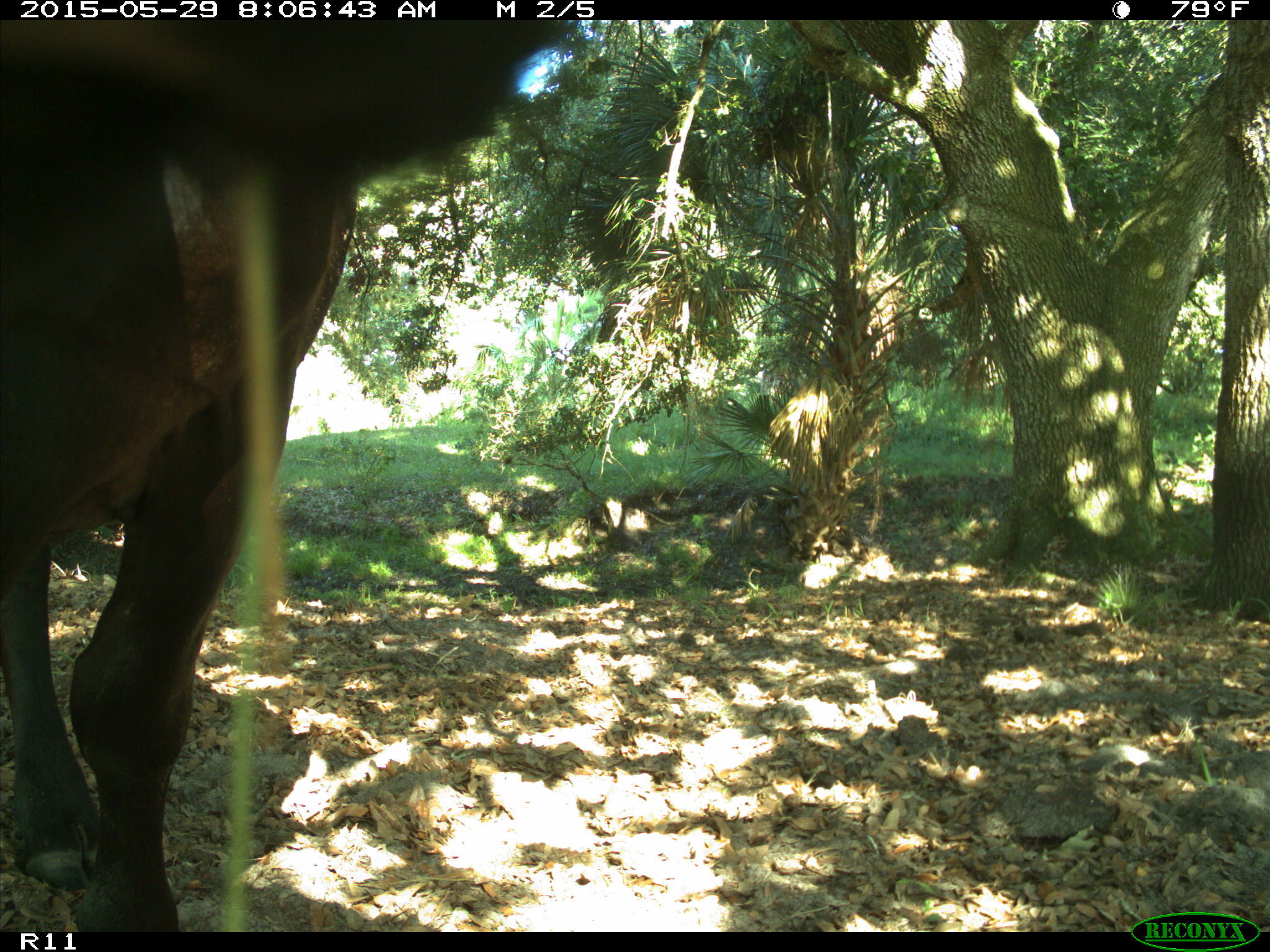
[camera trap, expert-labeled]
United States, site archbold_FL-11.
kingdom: Animalia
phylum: Chordata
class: Mammalia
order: Artiodactyla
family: Bovidae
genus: Bos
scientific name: Bos taurus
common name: domestic cow